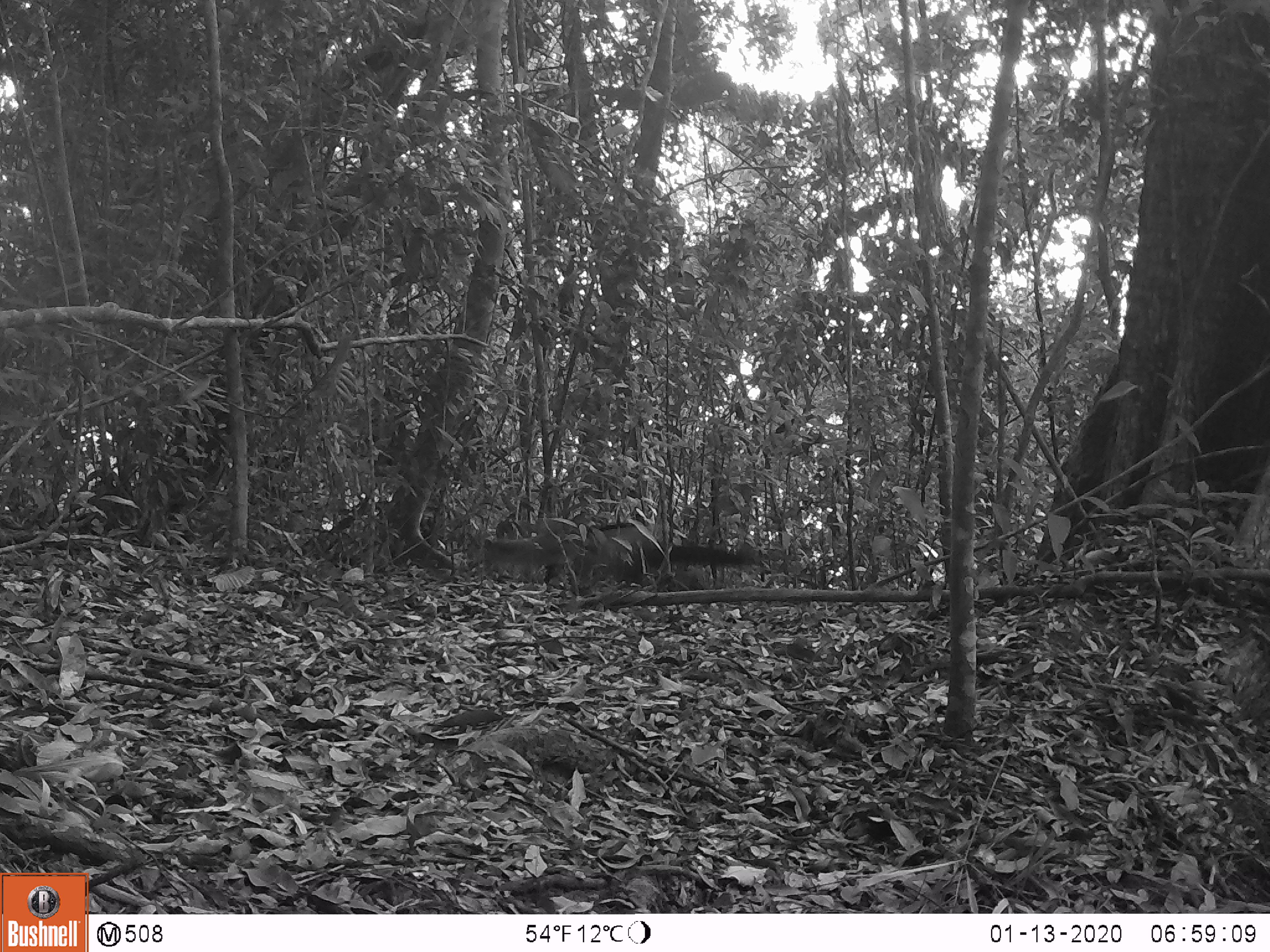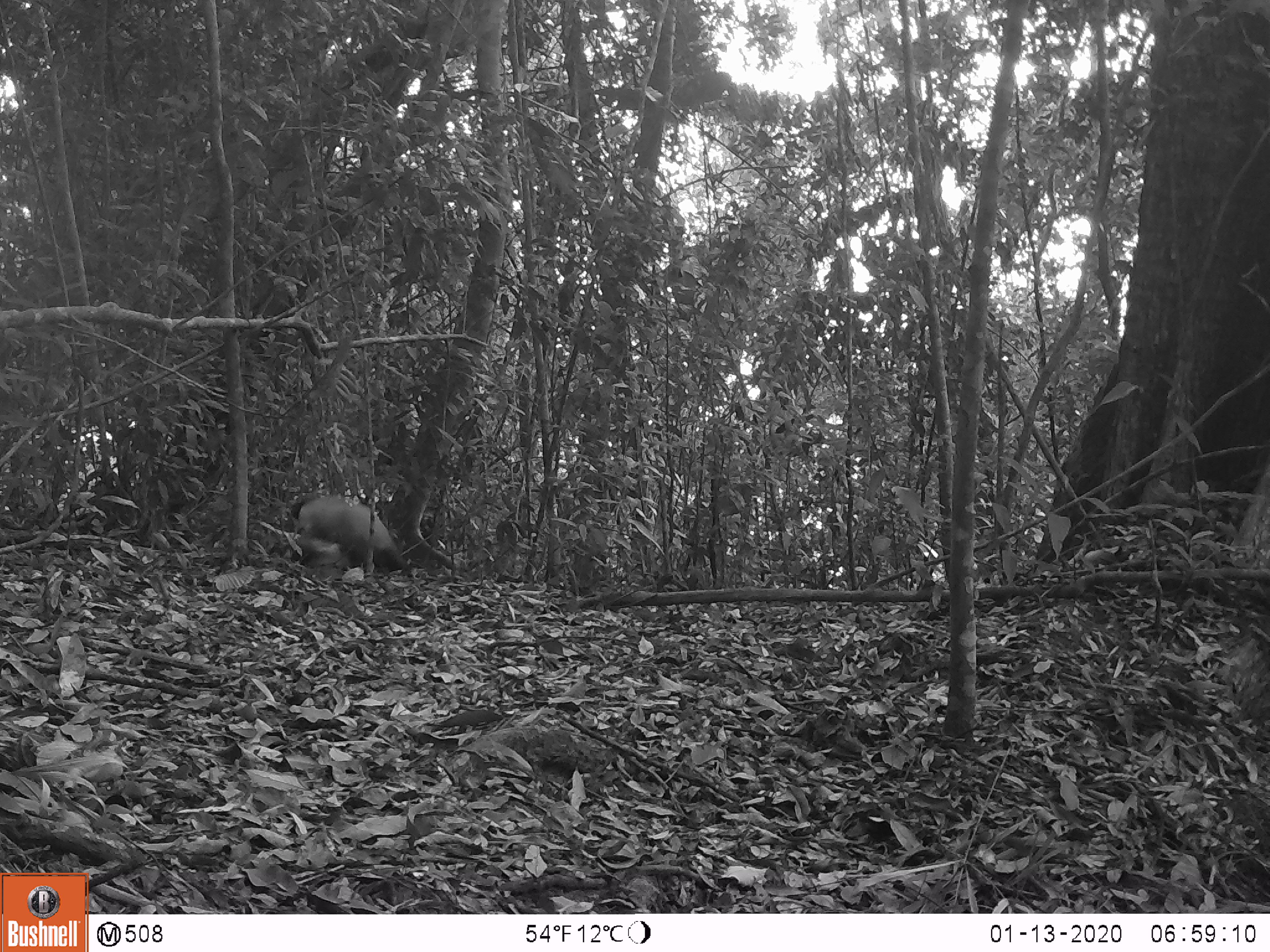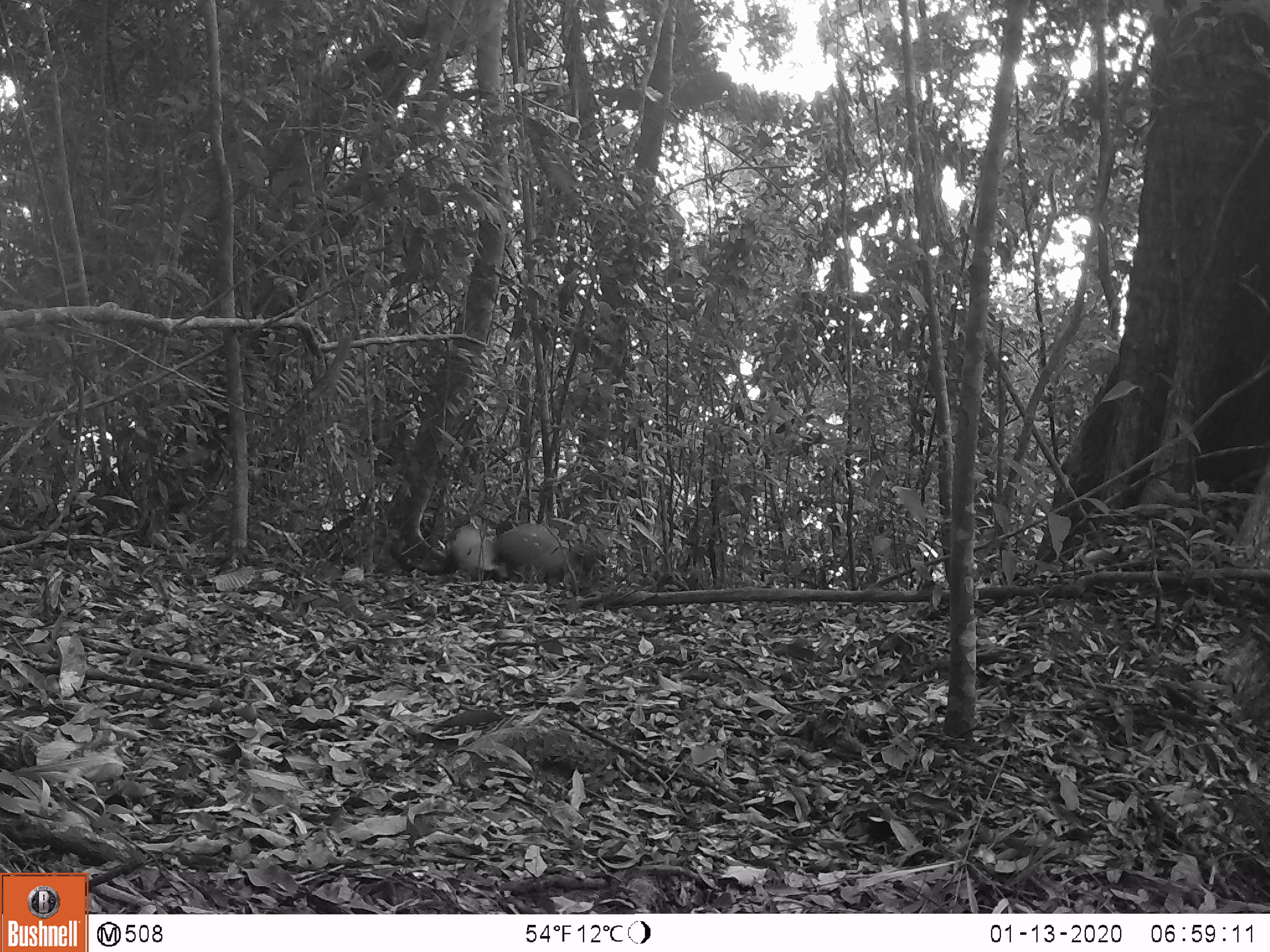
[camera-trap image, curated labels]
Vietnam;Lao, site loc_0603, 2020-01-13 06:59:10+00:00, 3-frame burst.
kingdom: Animalia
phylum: Chordata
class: Mammalia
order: Carnivora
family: Mustelidae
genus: Martes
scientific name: Martes flavigula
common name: yellow-throated marten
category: yellow throated marten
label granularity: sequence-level